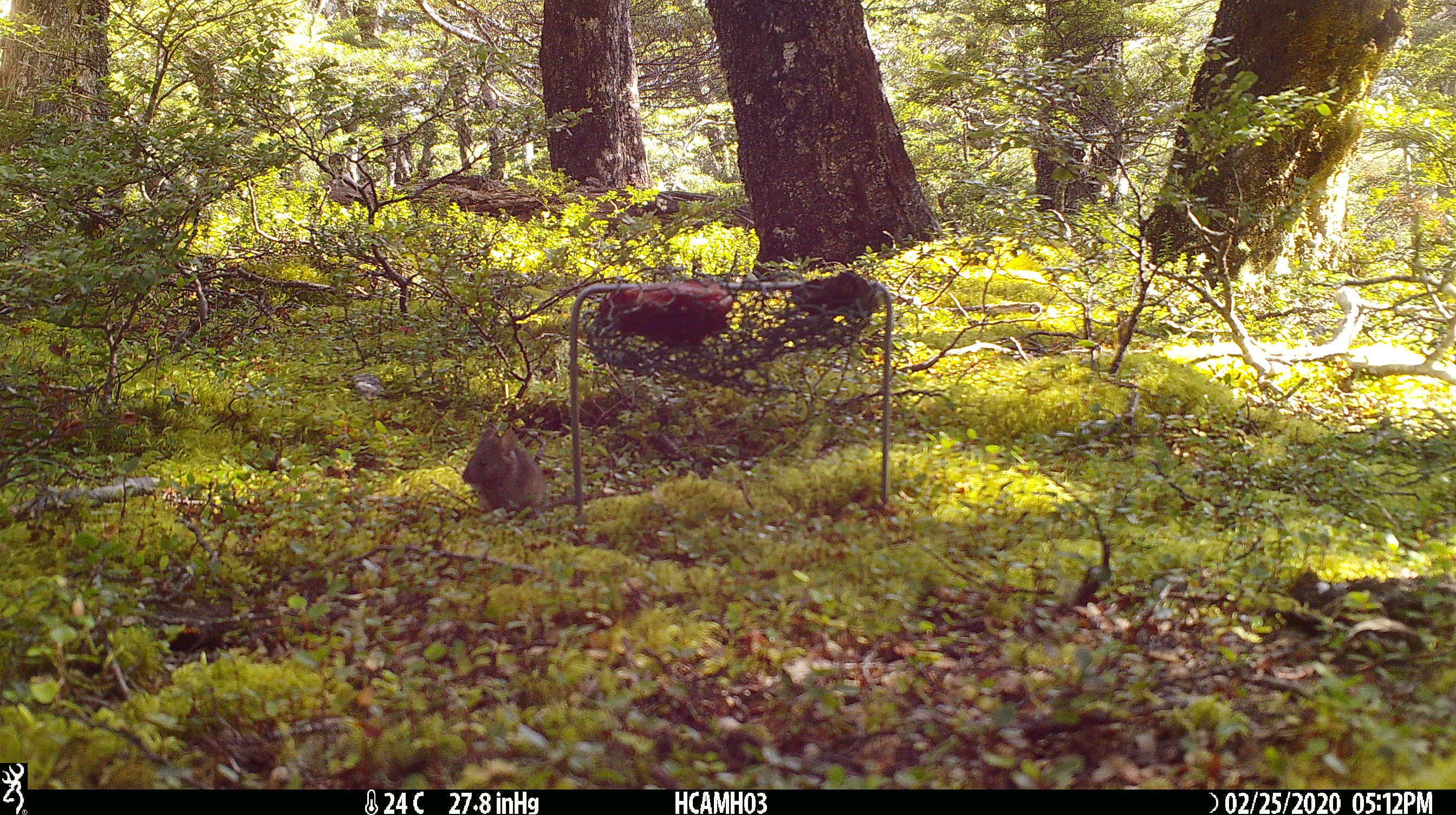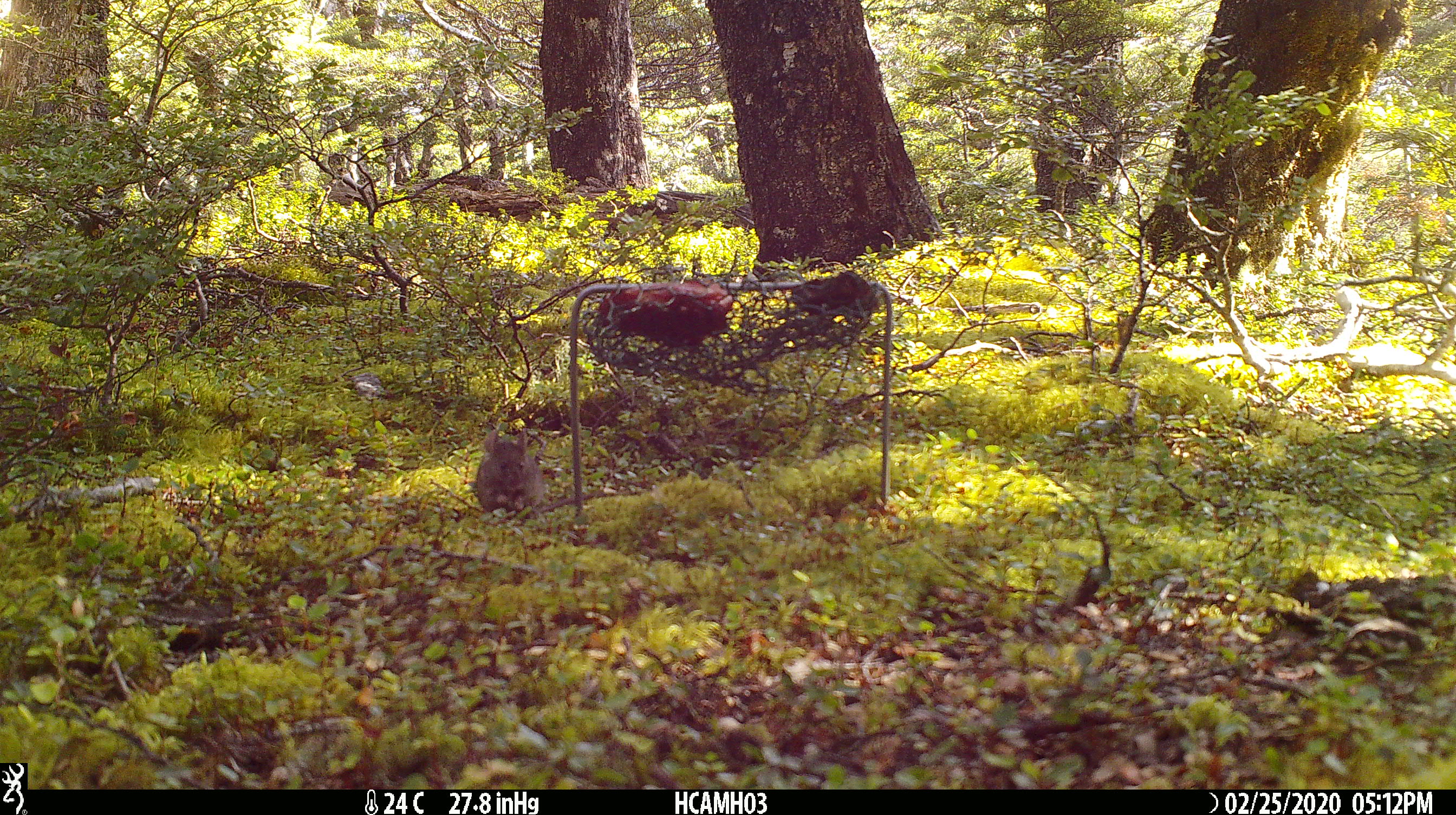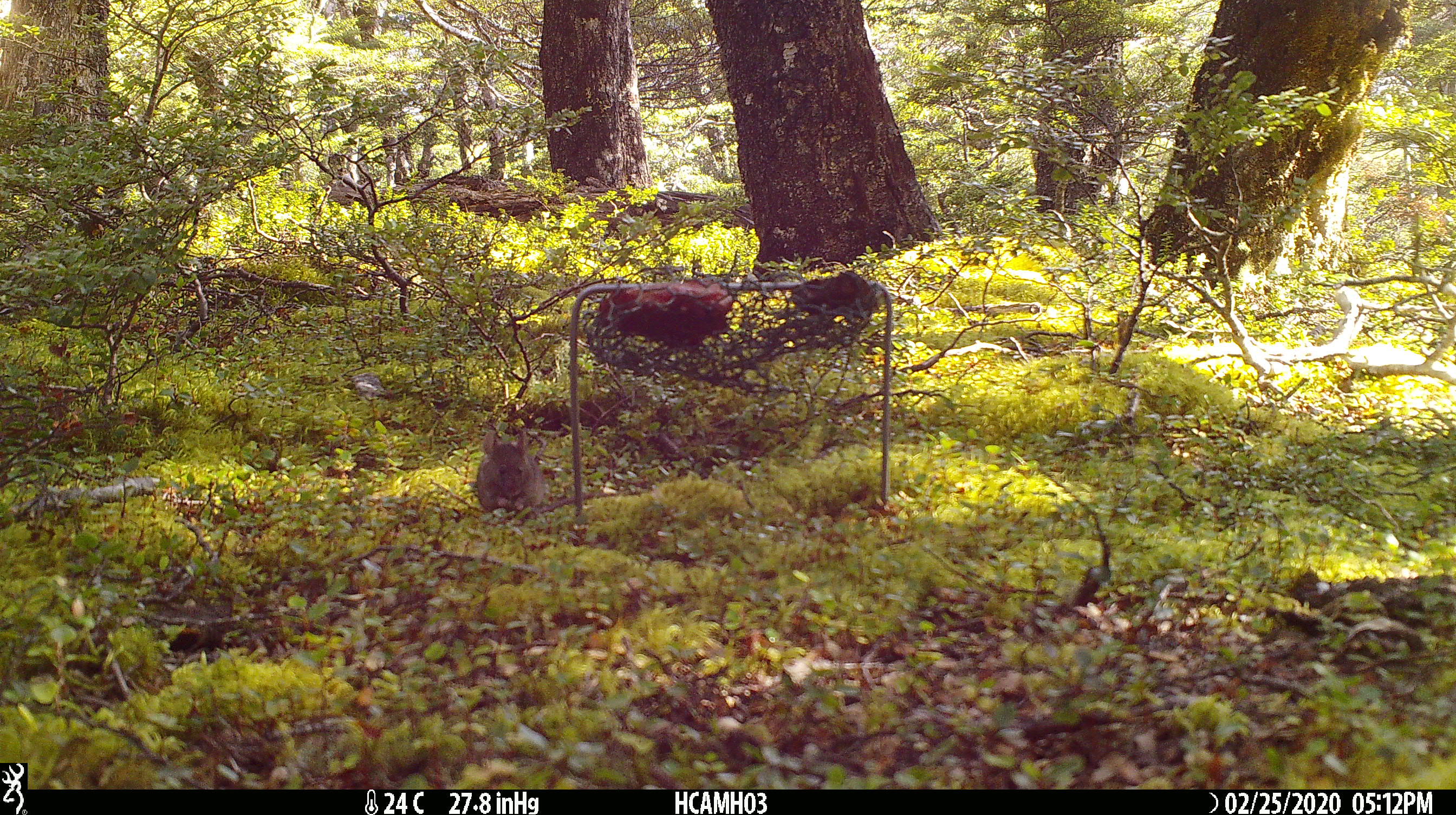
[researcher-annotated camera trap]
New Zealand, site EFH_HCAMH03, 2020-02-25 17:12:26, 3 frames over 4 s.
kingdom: Animalia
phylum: Chordata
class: Mammalia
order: Rodentia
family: Muridae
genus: Mus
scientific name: Mus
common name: mouse